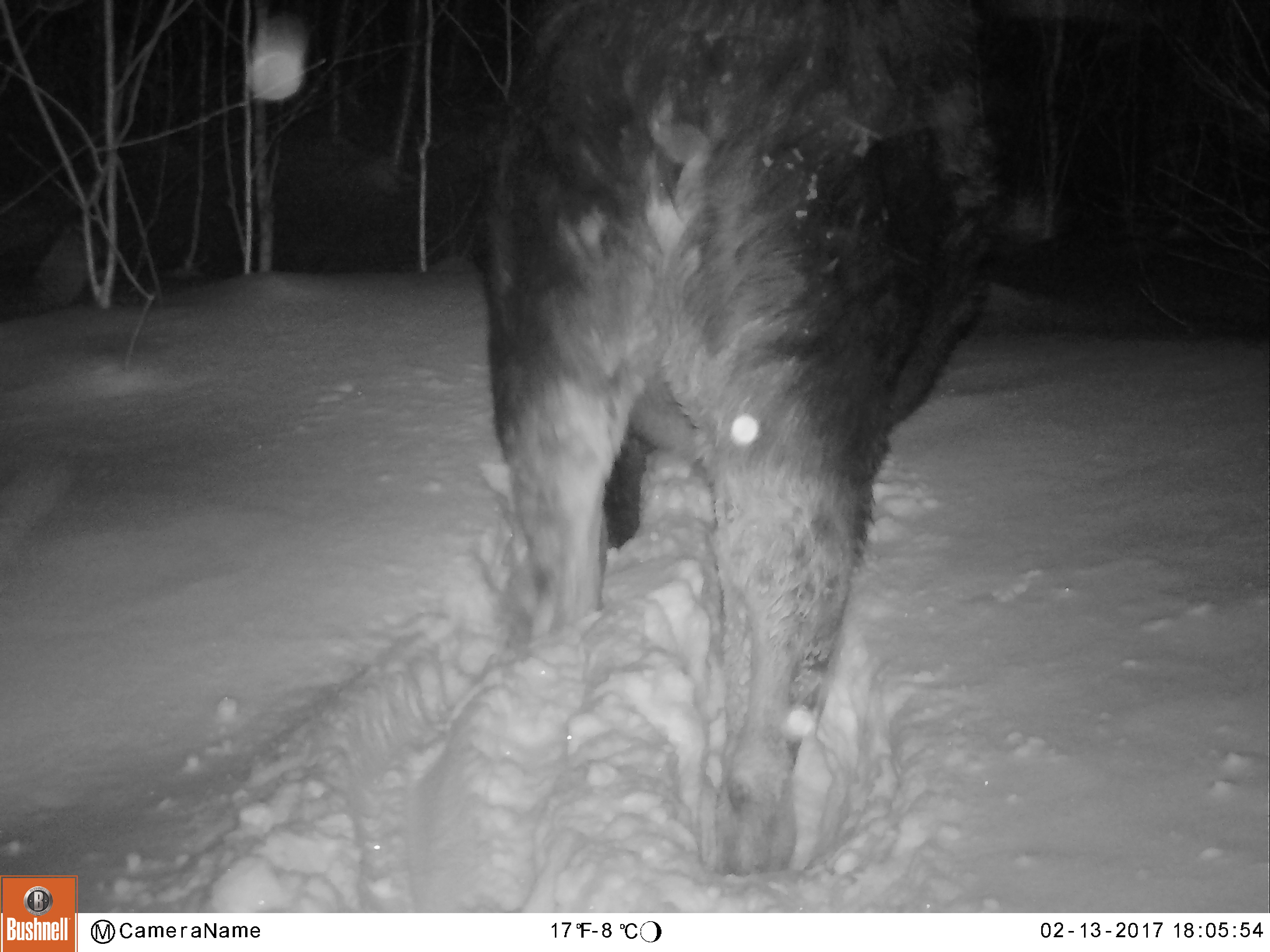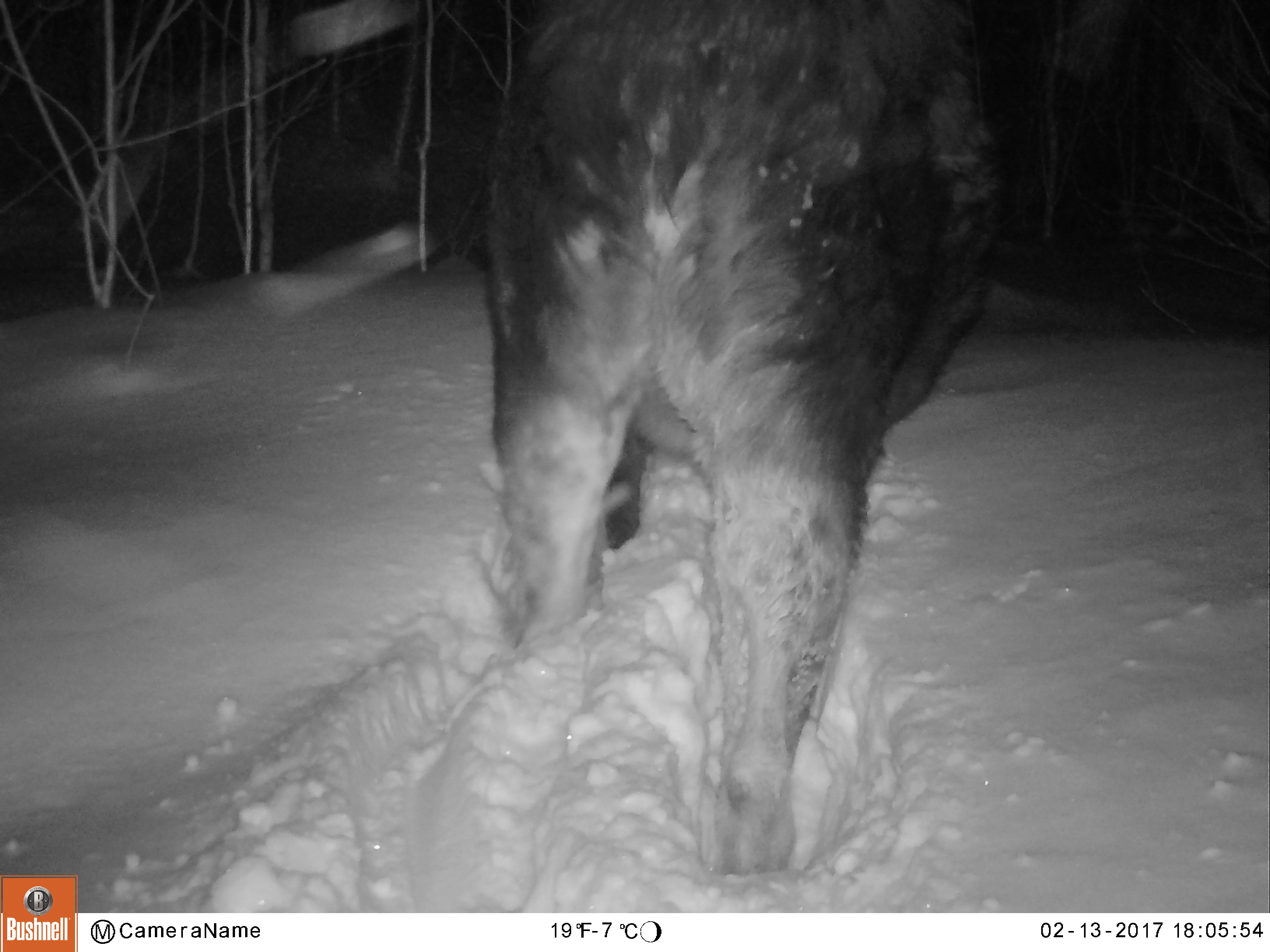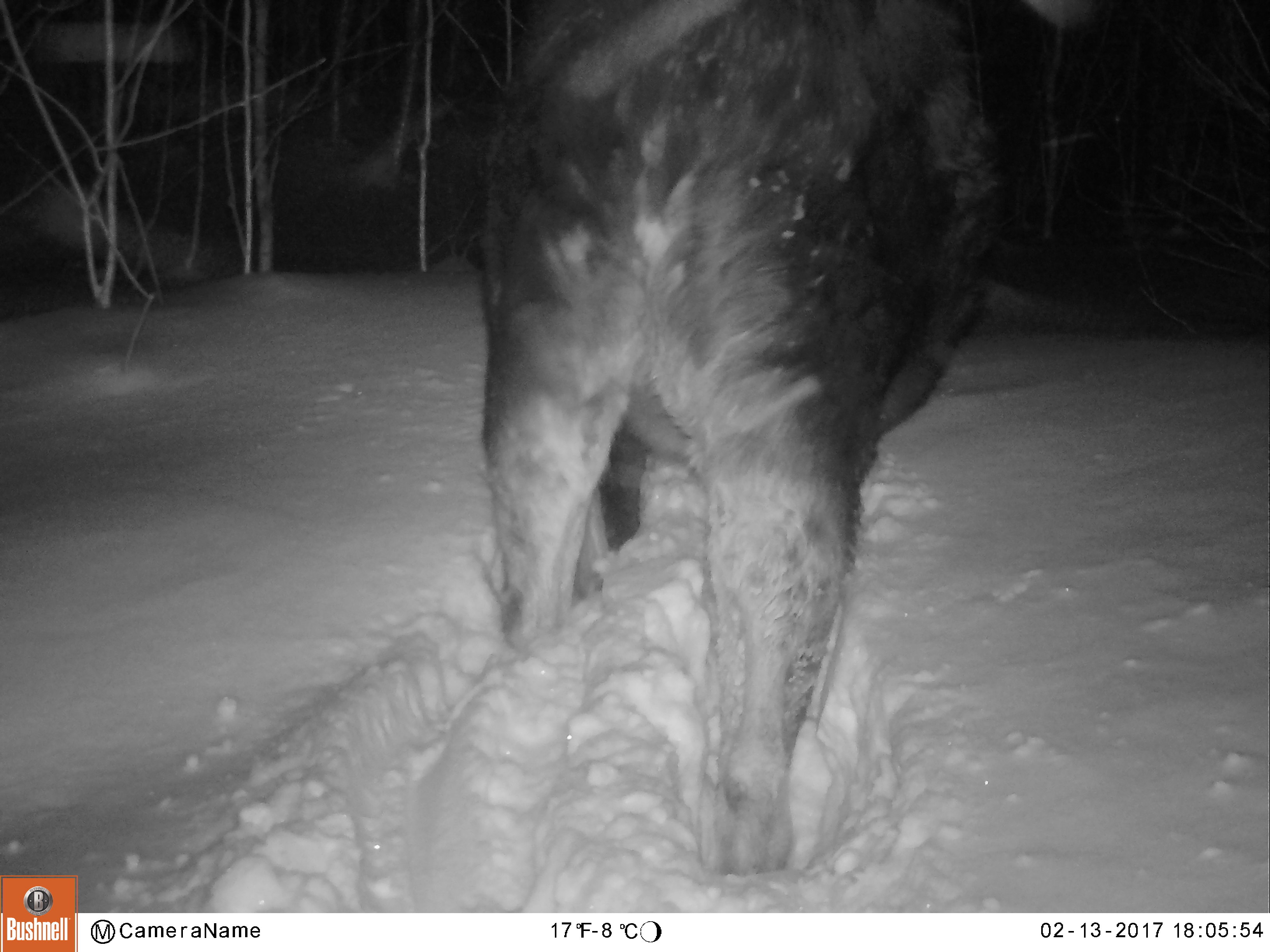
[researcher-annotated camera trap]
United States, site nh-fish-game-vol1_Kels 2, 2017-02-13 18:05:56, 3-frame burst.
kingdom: Animalia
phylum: Chordata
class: Mammalia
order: Artiodactyla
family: Cervidae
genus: Alces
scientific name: Alces alces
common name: moose